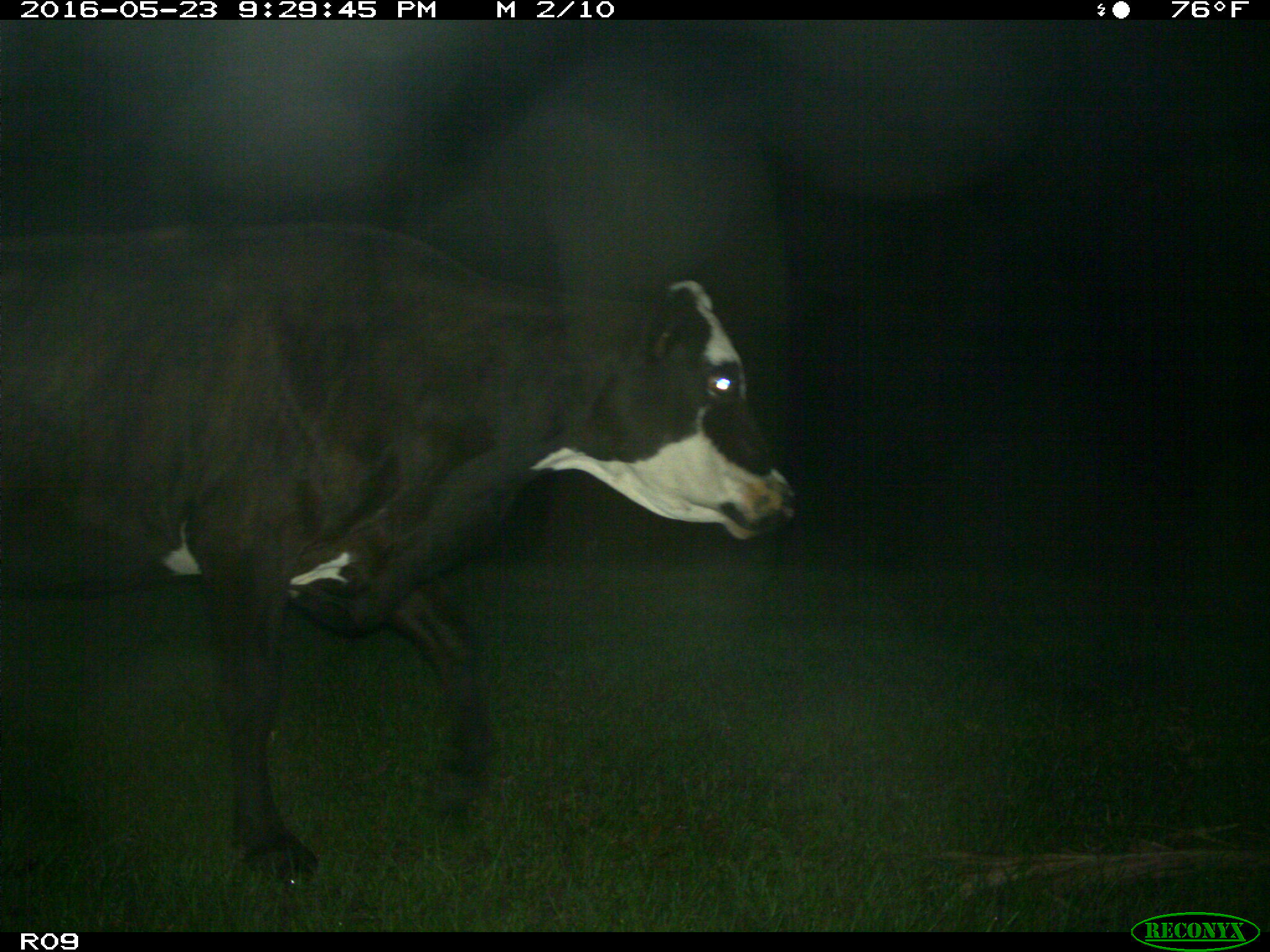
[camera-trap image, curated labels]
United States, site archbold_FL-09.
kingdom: Animalia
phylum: Chordata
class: Mammalia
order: Artiodactyla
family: Bovidae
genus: Bos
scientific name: Bos taurus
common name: domestic cow